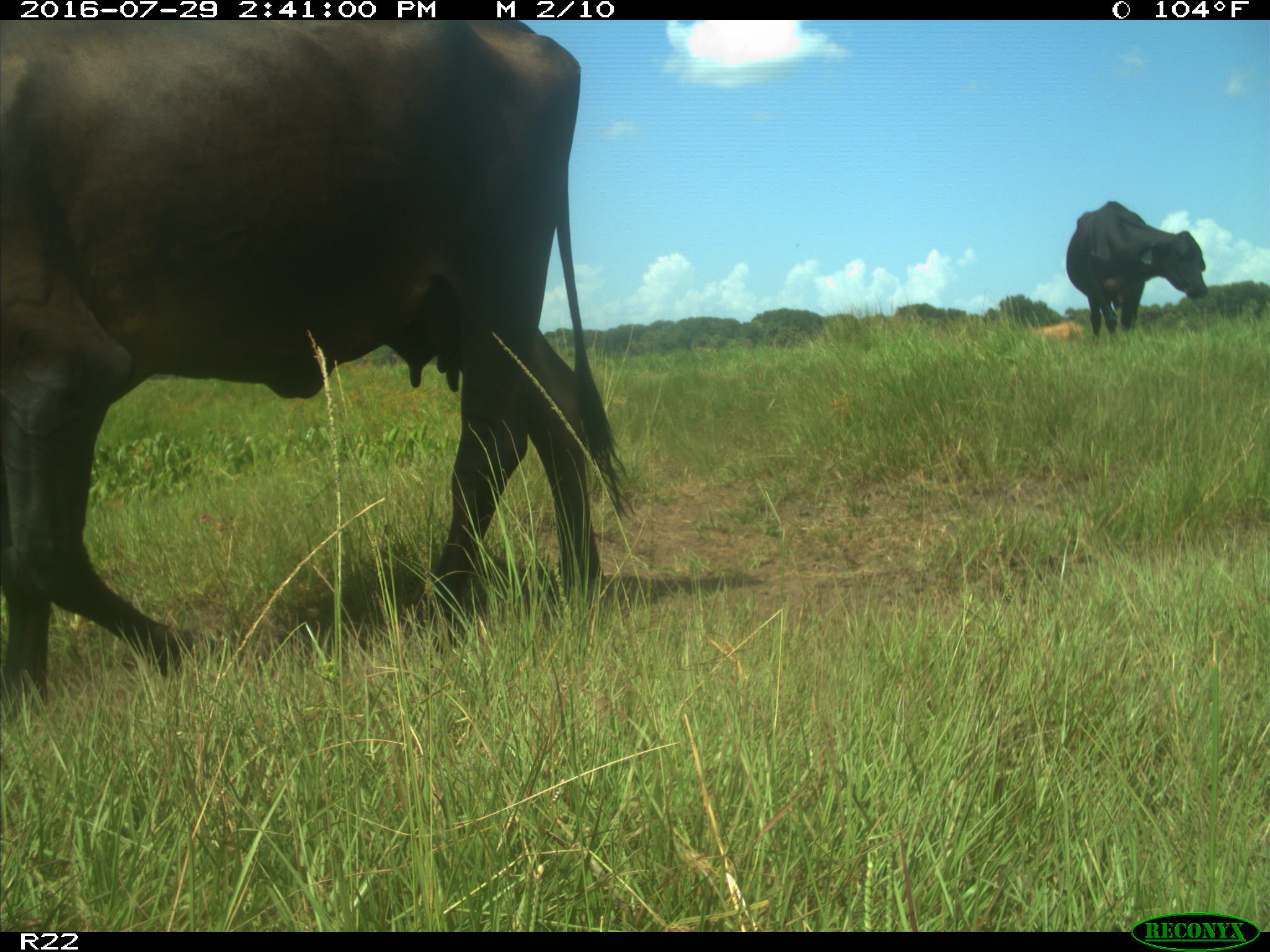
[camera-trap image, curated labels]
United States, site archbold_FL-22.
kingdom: Animalia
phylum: Chordata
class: Mammalia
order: Artiodactyla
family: Bovidae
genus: Bos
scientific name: Bos taurus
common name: domestic cow